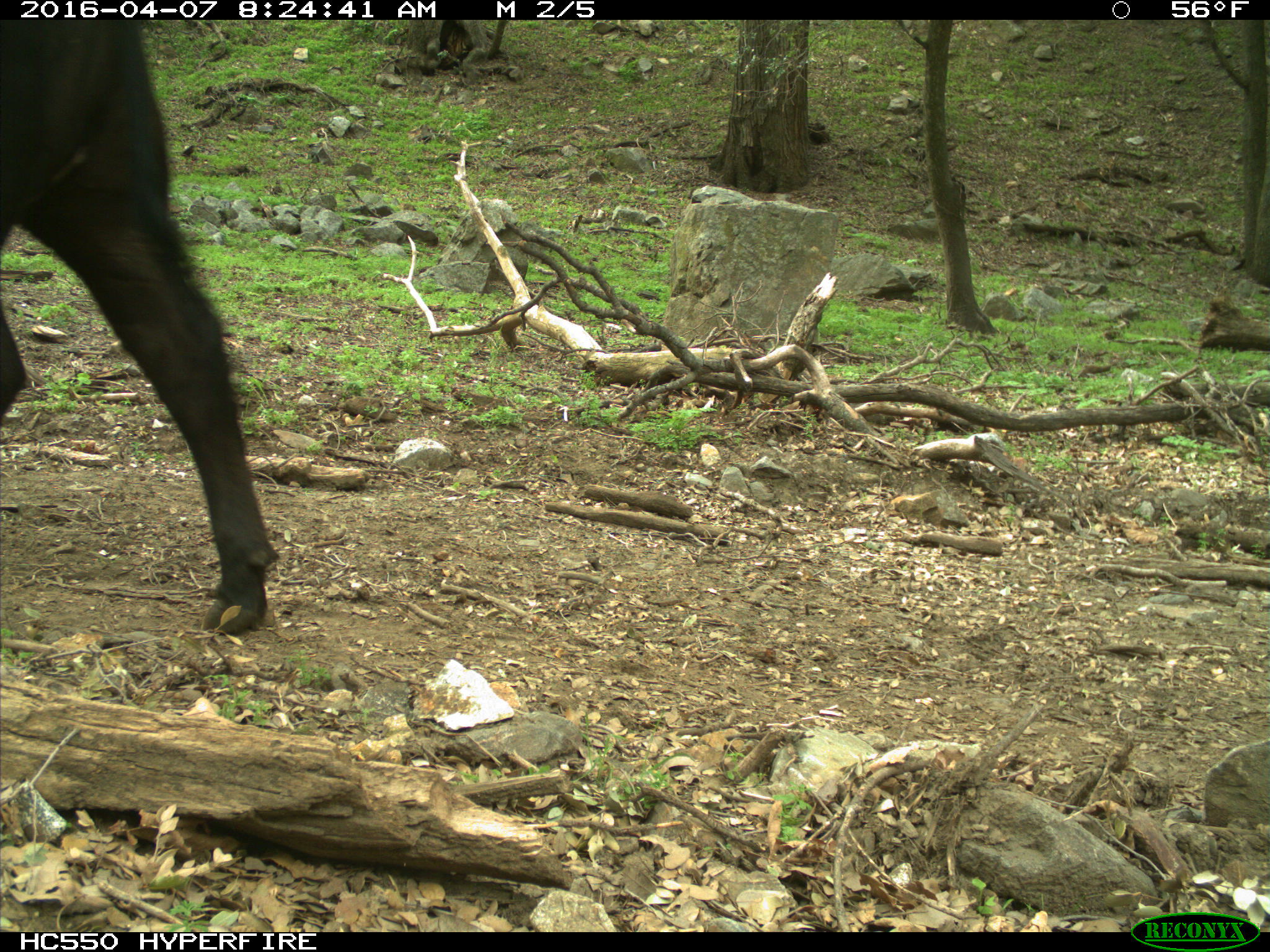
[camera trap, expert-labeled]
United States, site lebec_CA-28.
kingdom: Animalia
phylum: Chordata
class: Mammalia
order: Artiodactyla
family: Bovidae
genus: Bos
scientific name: Bos taurus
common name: domestic cow